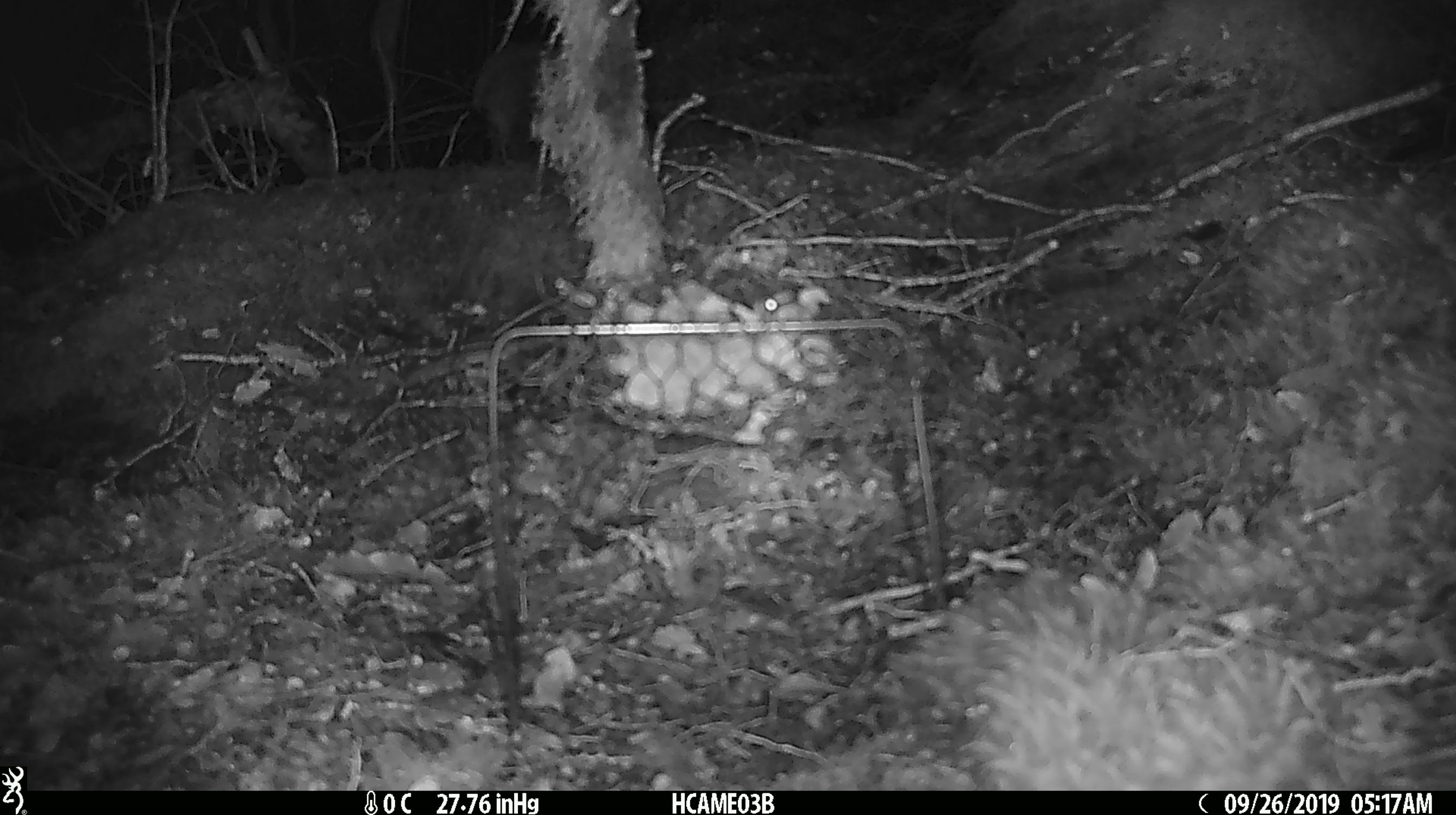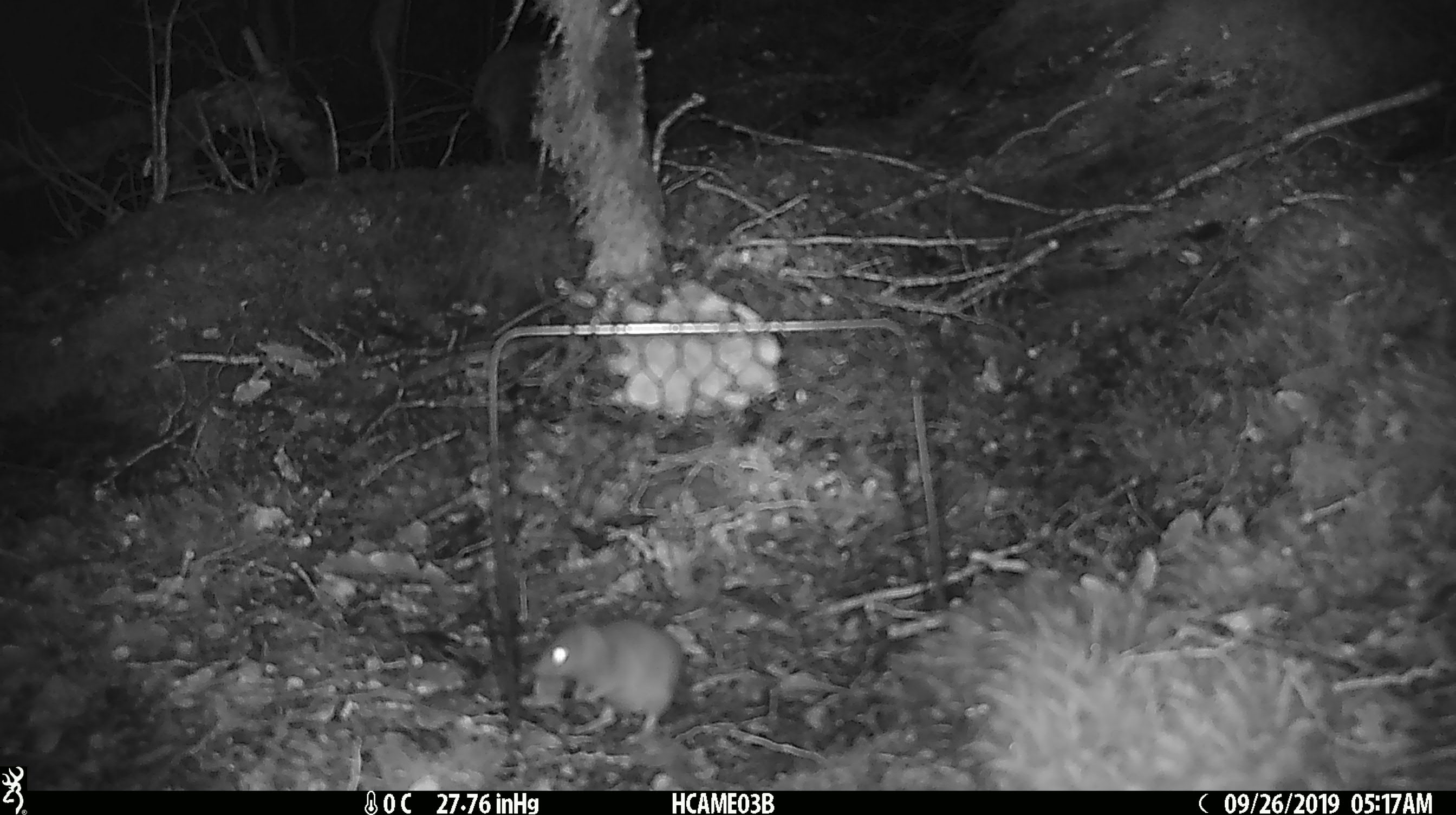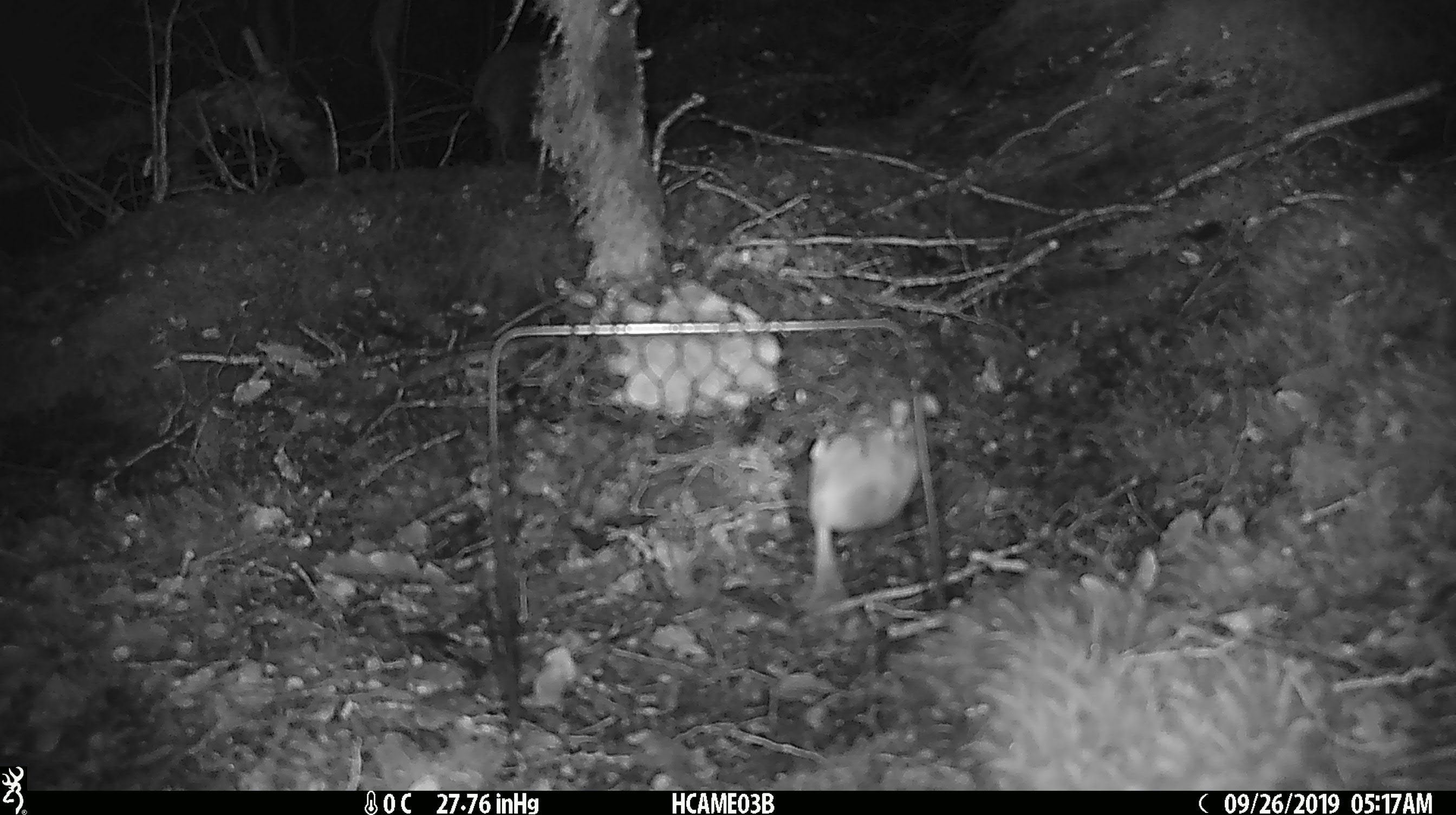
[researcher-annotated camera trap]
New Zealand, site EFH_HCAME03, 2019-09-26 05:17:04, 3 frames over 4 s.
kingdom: Animalia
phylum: Chordata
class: Mammalia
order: Rodentia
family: Muridae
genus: Mus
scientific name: Mus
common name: mouse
Mouse (Mus).